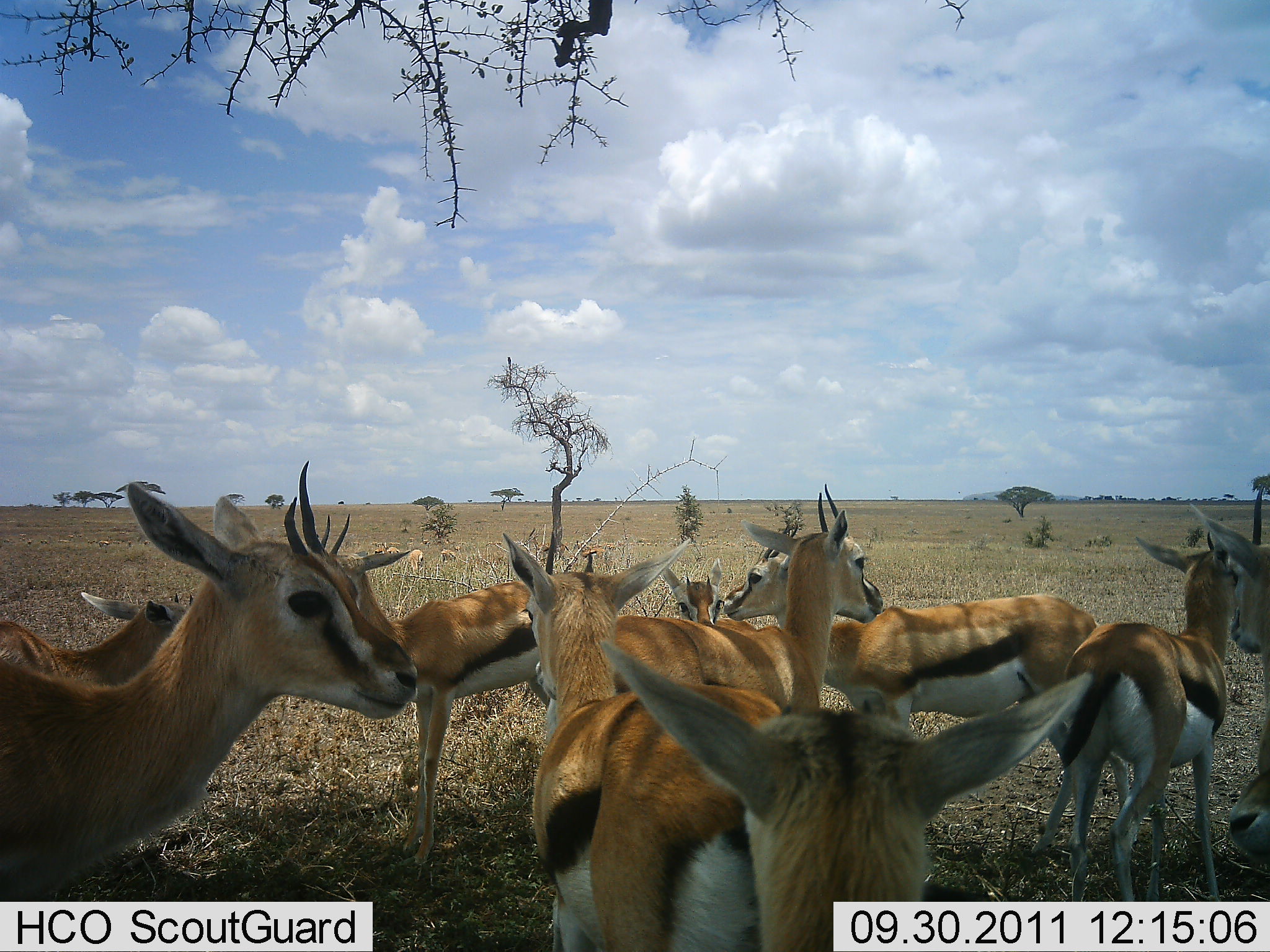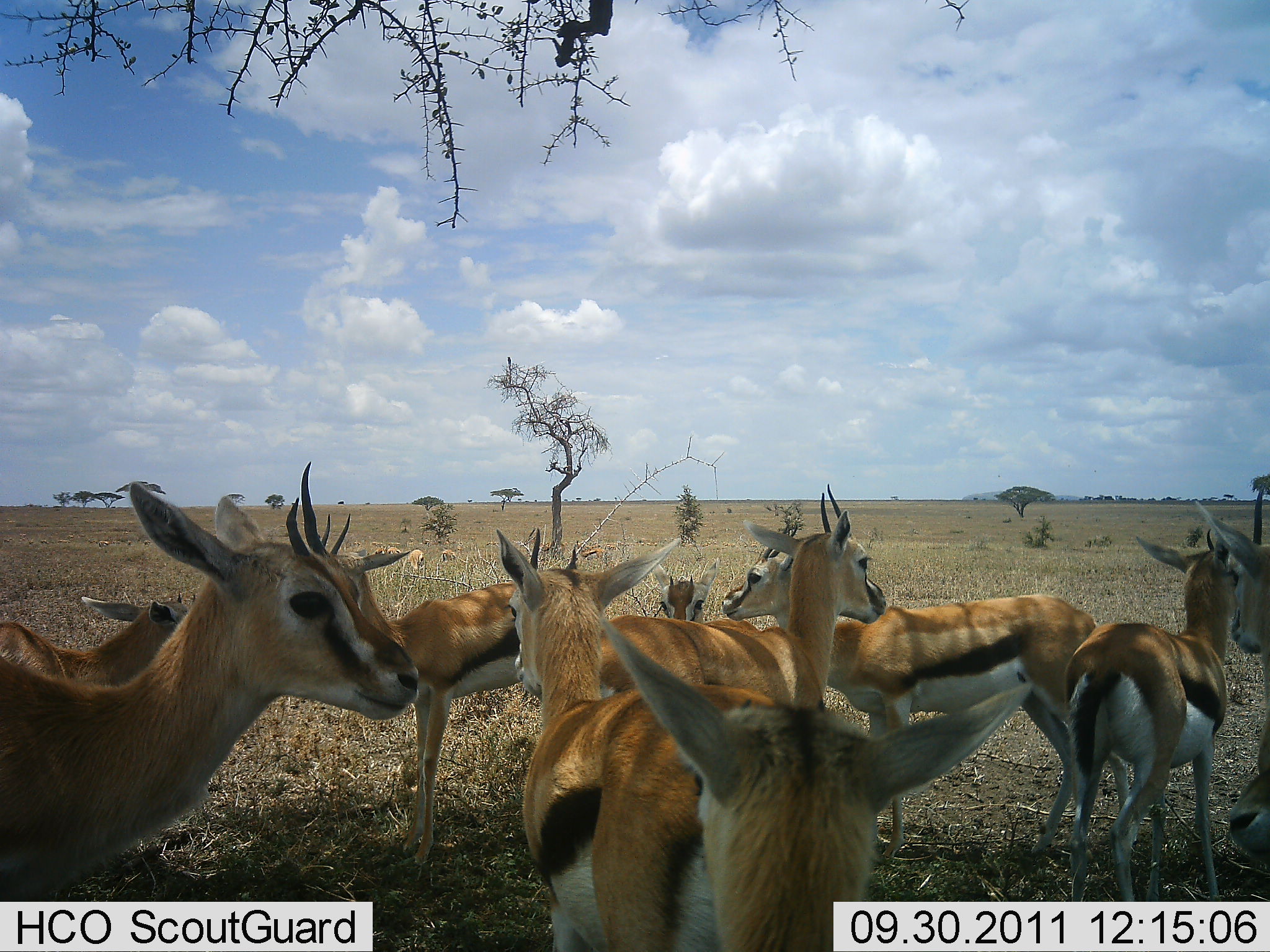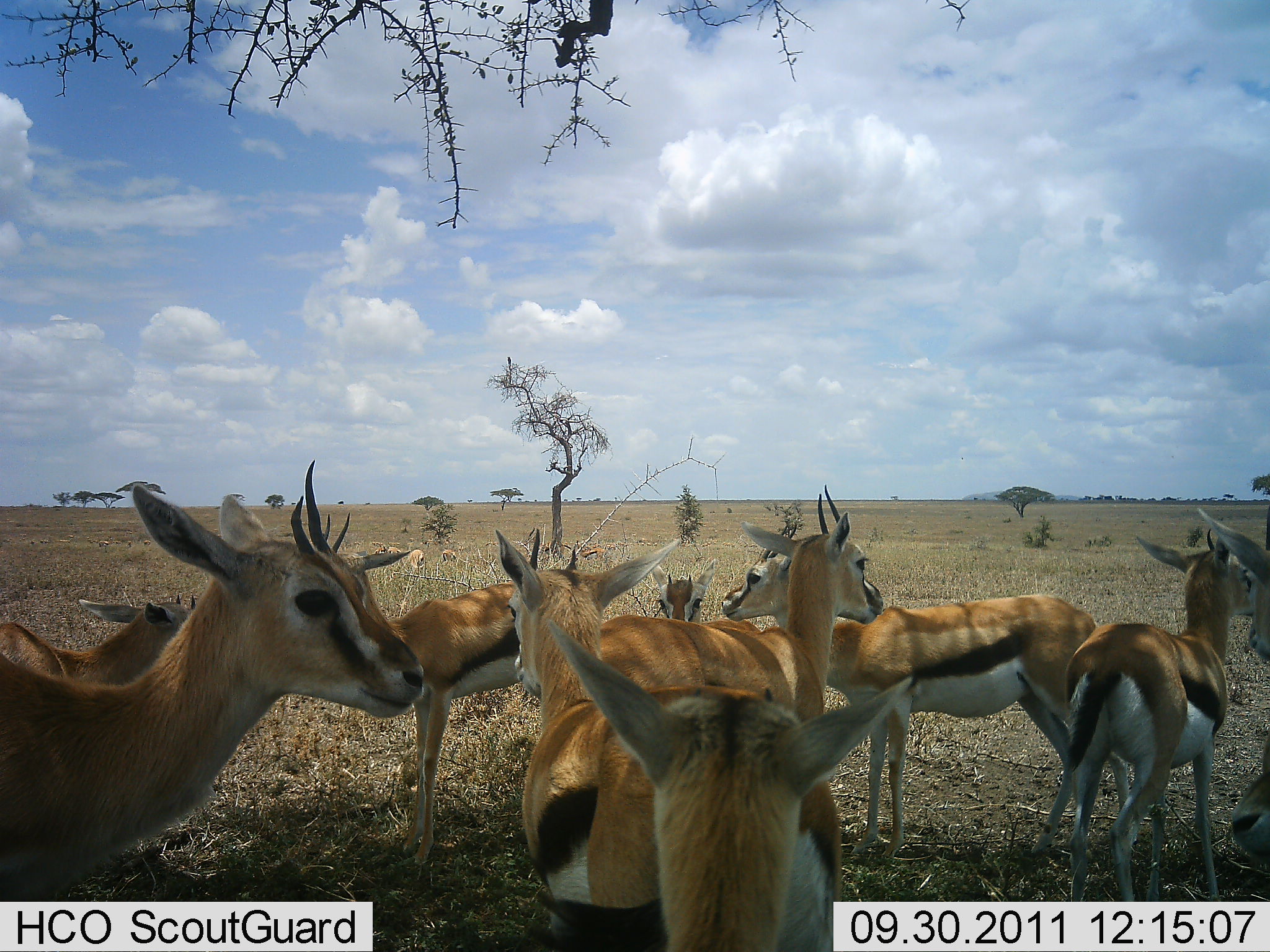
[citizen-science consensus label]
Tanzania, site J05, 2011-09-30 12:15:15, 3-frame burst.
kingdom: Animalia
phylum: Chordata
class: Mammalia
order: Artiodactyla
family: Bovidae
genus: Eudorcas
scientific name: Eudorcas thomsonii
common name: thomson's gazelle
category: gazellethomsons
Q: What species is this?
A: Gazellethomsons (thomson's gazelle) (Eudorcas thomsonii).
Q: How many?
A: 11-50.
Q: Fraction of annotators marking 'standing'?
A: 93%.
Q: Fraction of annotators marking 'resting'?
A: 7%.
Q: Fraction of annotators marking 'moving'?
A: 14%.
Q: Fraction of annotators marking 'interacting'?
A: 7%.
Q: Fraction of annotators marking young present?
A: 29%.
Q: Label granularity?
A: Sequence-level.